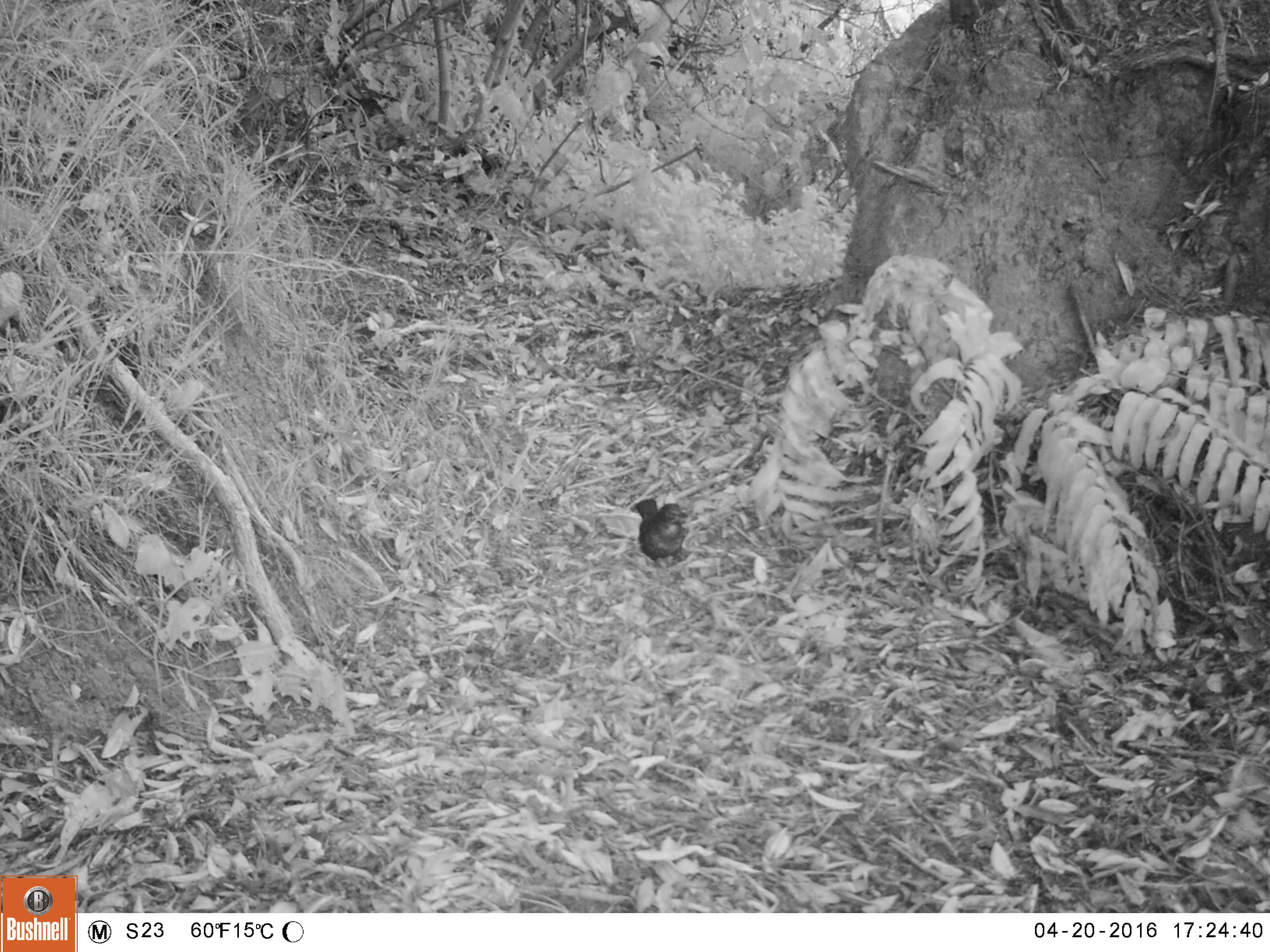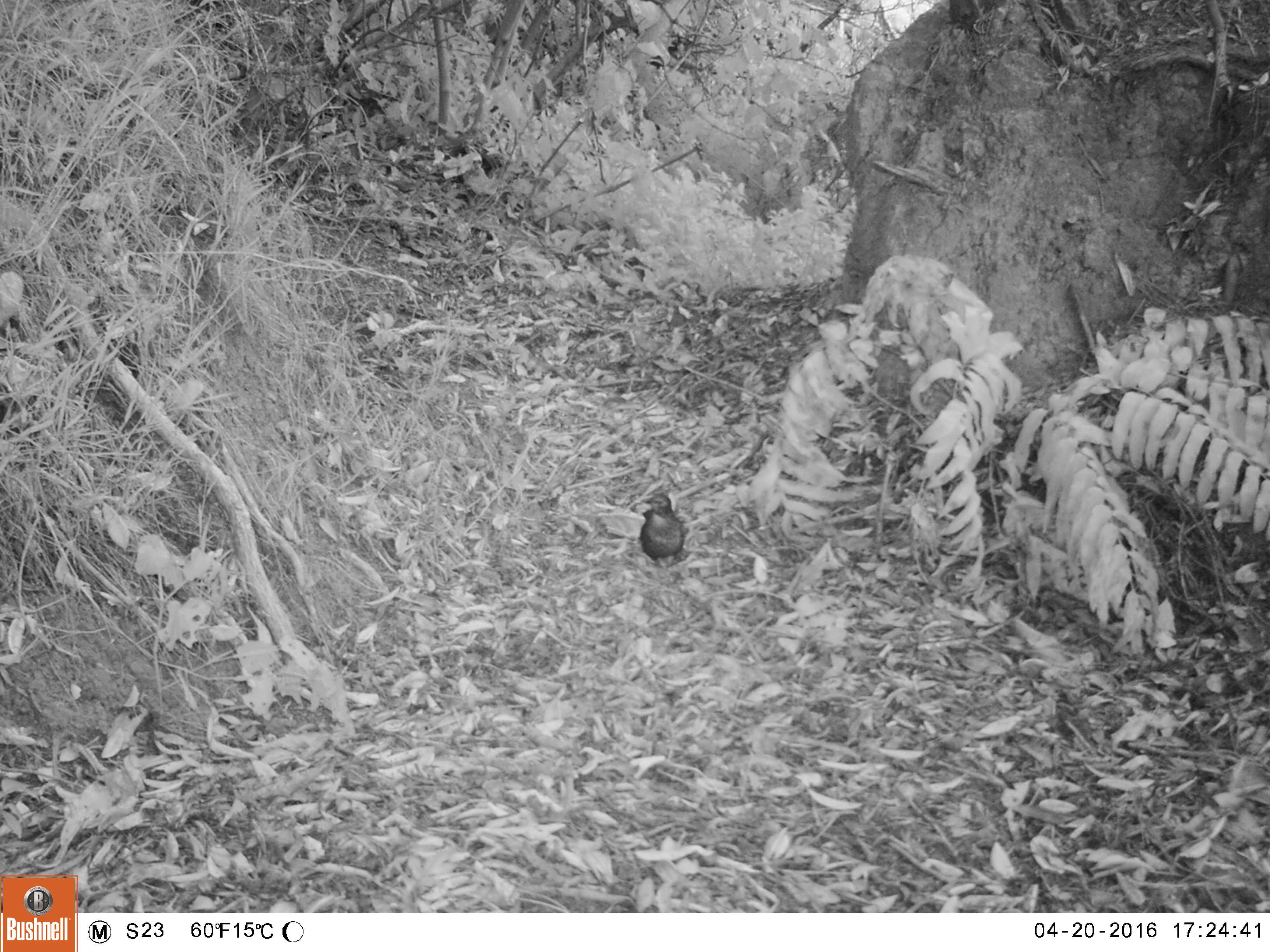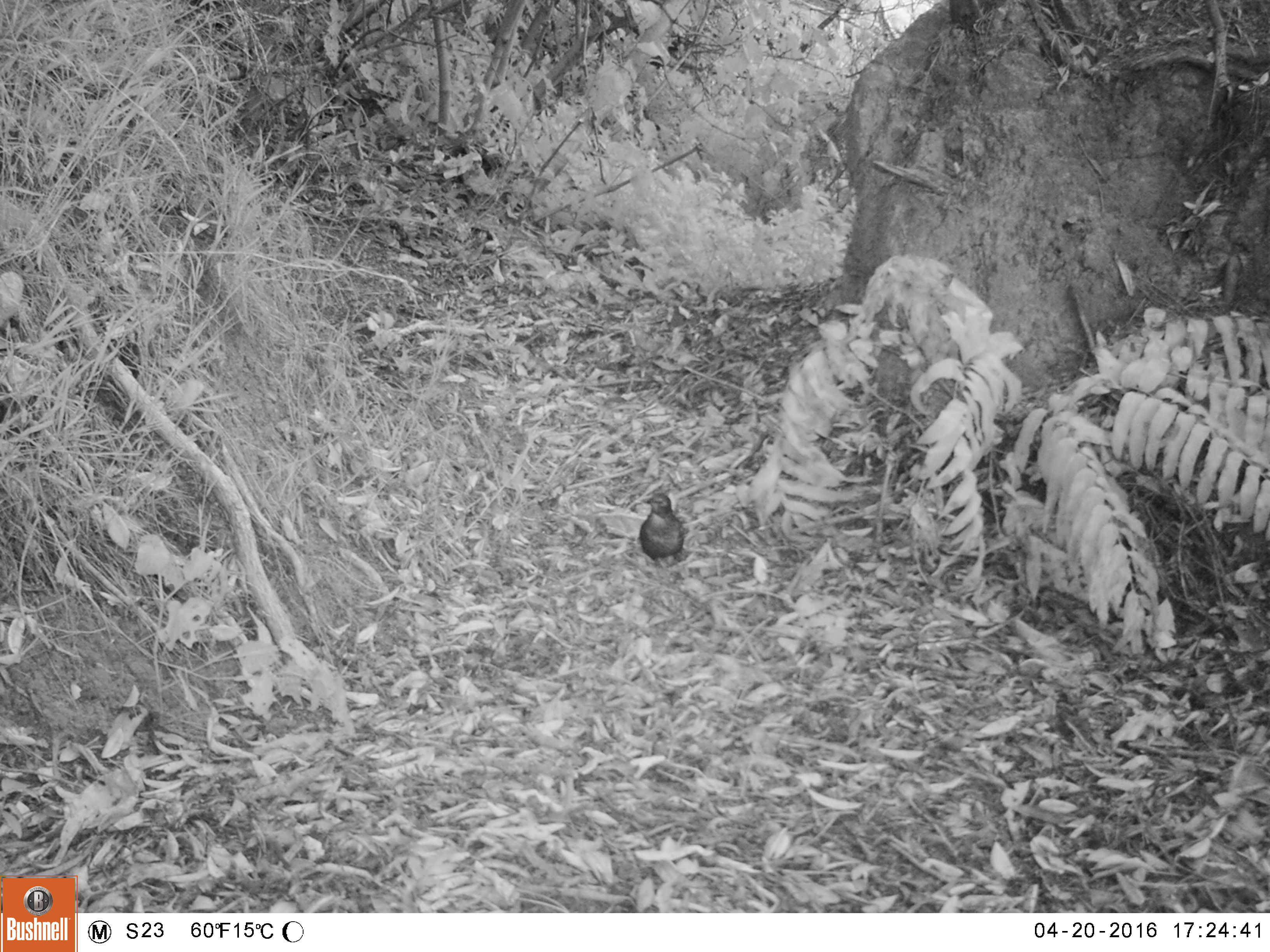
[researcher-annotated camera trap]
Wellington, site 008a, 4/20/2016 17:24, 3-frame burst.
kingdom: Animalia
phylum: Chordata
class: Aves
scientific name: Aves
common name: bird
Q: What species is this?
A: Bird (Aves).